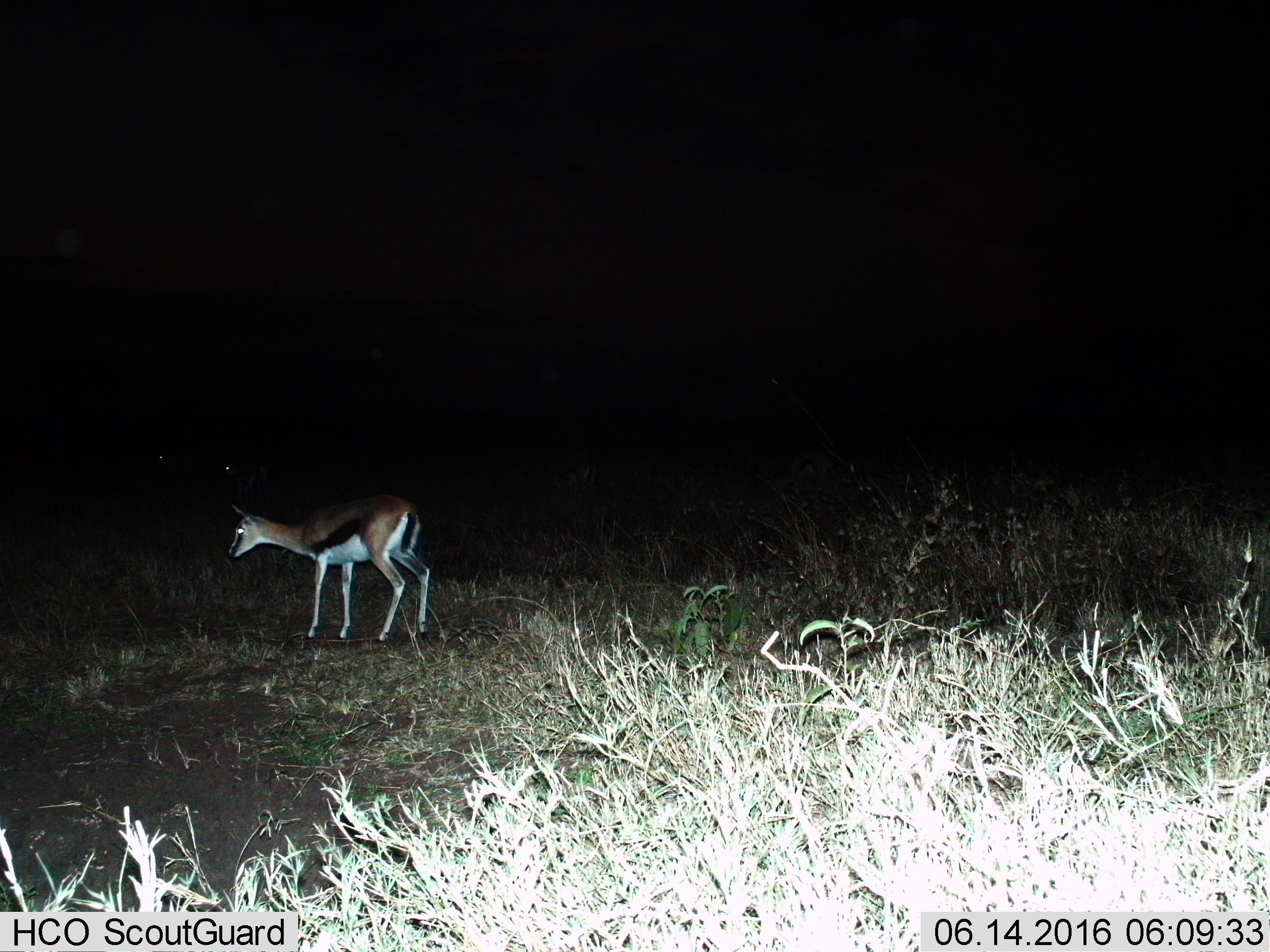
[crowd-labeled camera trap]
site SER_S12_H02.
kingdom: Animalia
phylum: Chordata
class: Mammalia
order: Artiodactyla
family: Bovidae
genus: Eudorcas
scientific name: Eudorcas thomsonii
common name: thomson's gazelle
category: gazellethomsons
Gazellethomsons (thomson's gazelle) (Eudorcas thomsonii), count 1. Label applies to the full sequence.